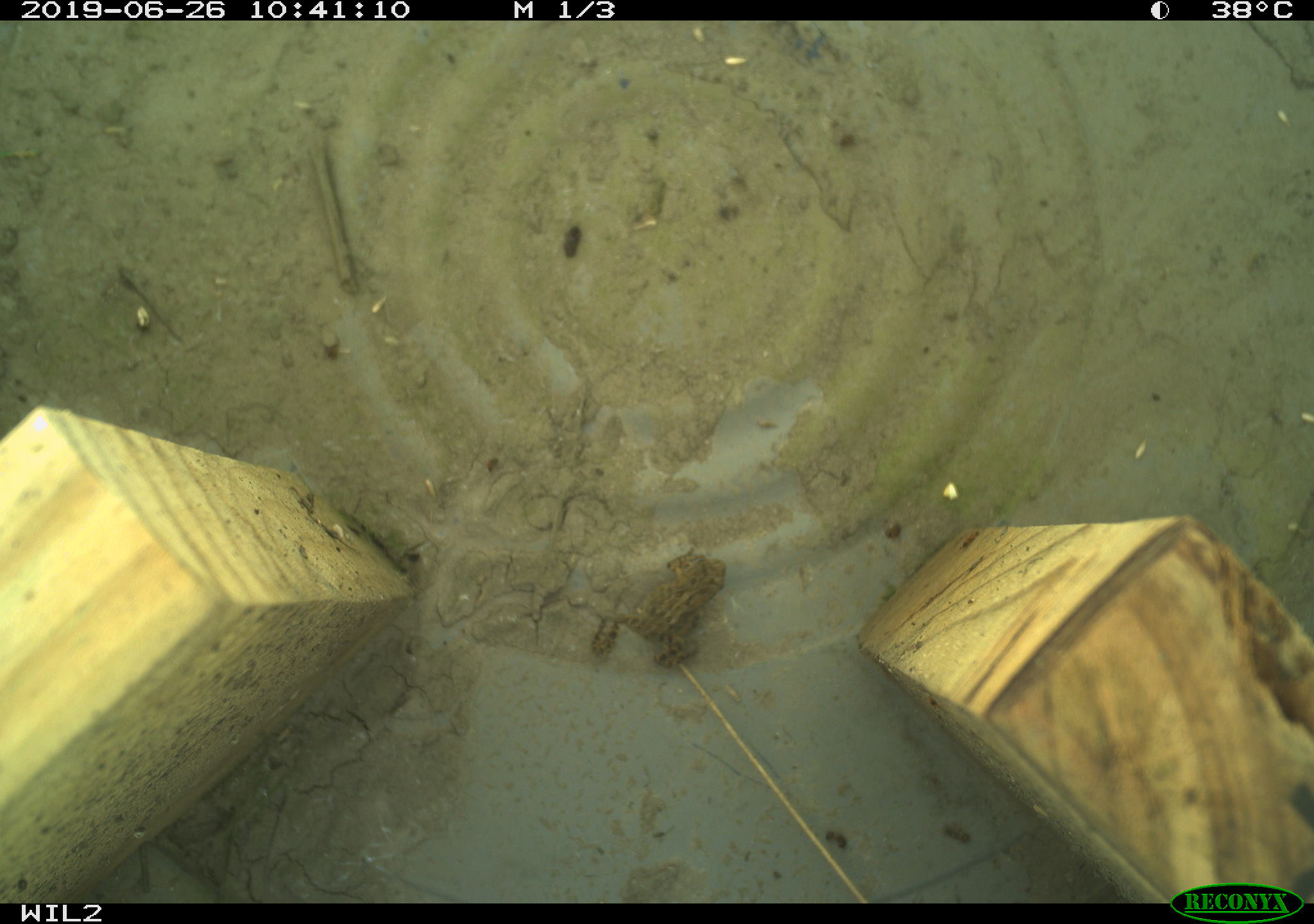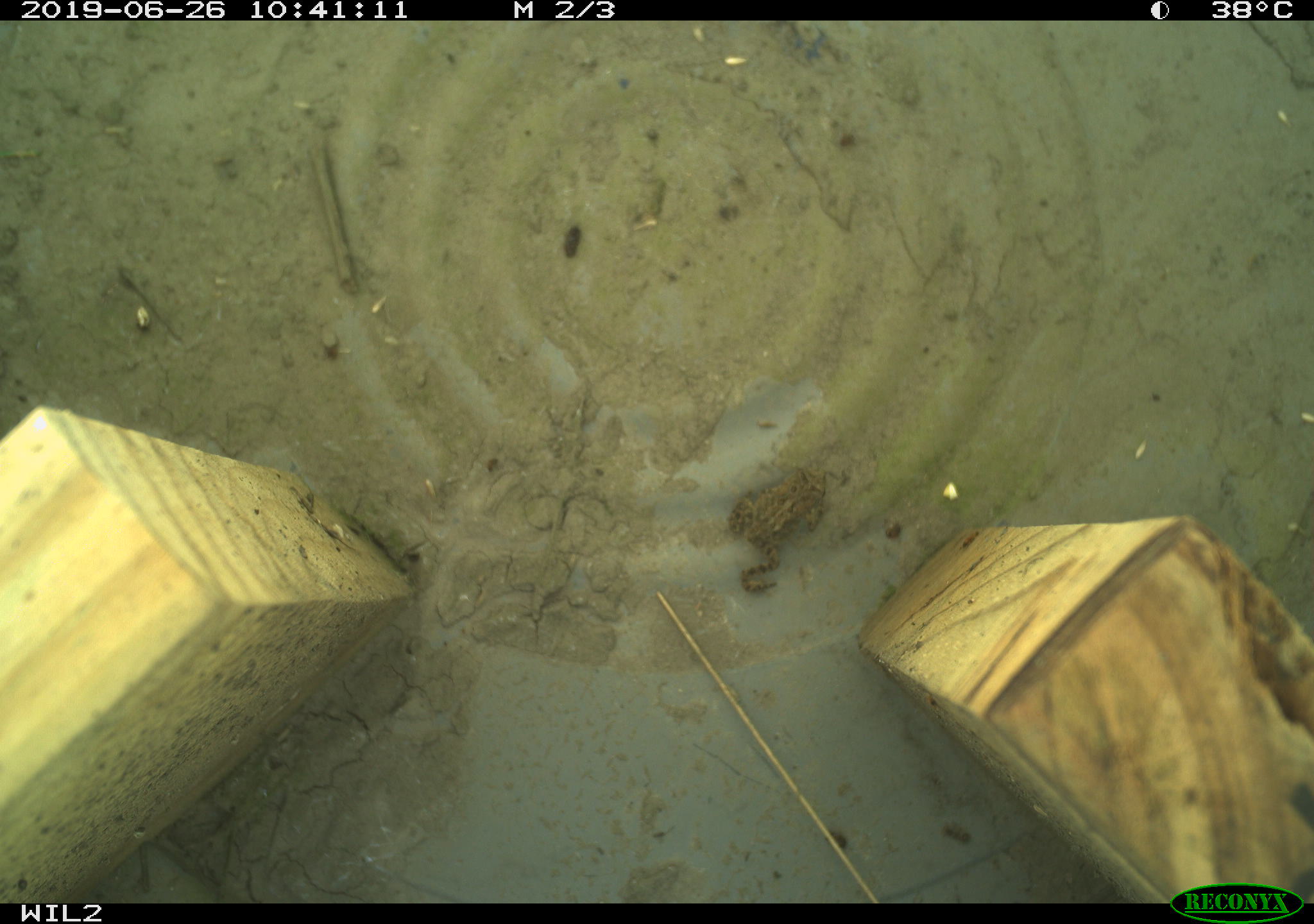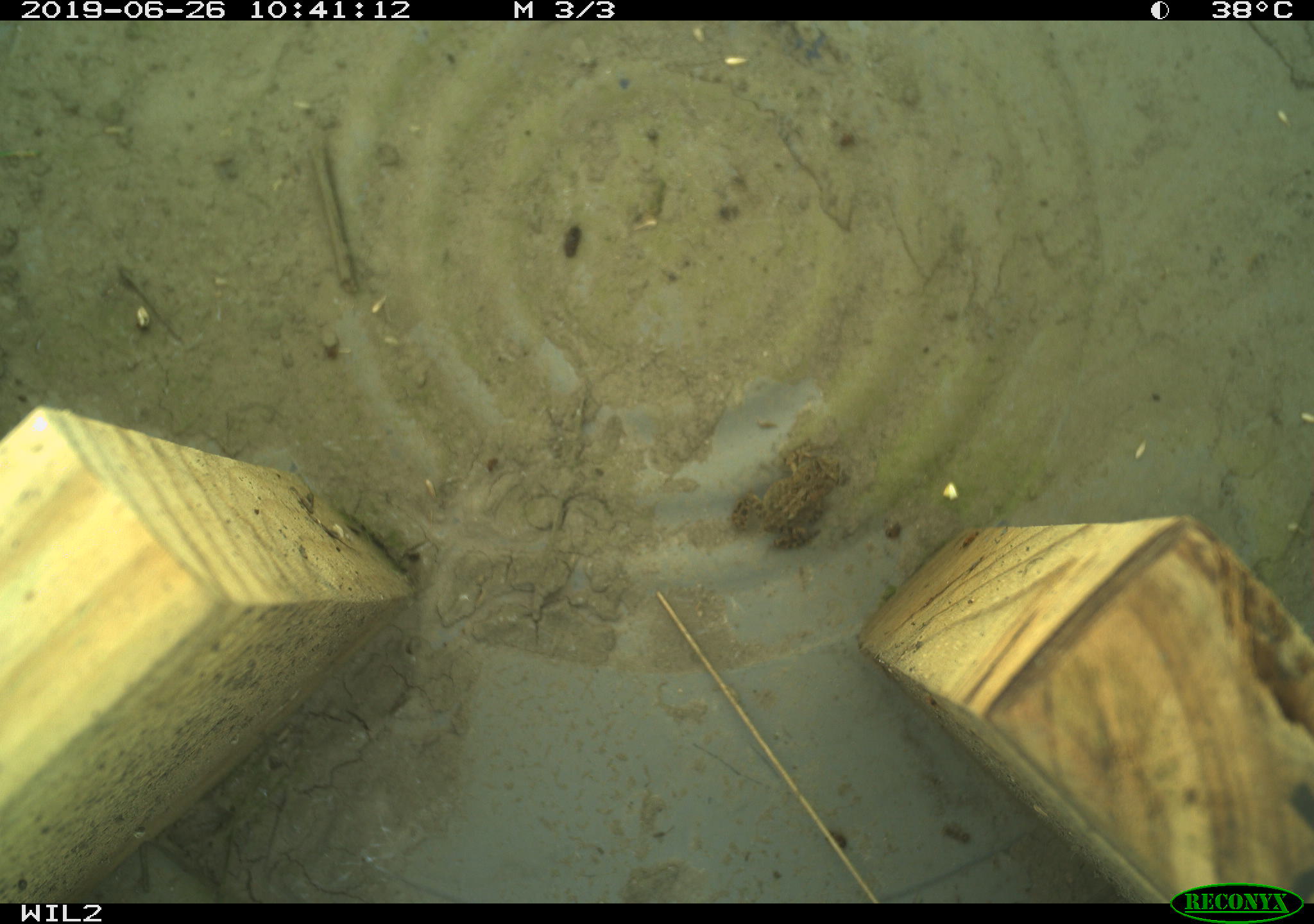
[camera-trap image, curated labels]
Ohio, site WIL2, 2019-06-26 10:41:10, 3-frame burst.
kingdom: Animalia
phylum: Chordata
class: Amphibia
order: Anura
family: Bufonidae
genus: Anaxyrus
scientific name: Anaxyrus americanus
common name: american toad